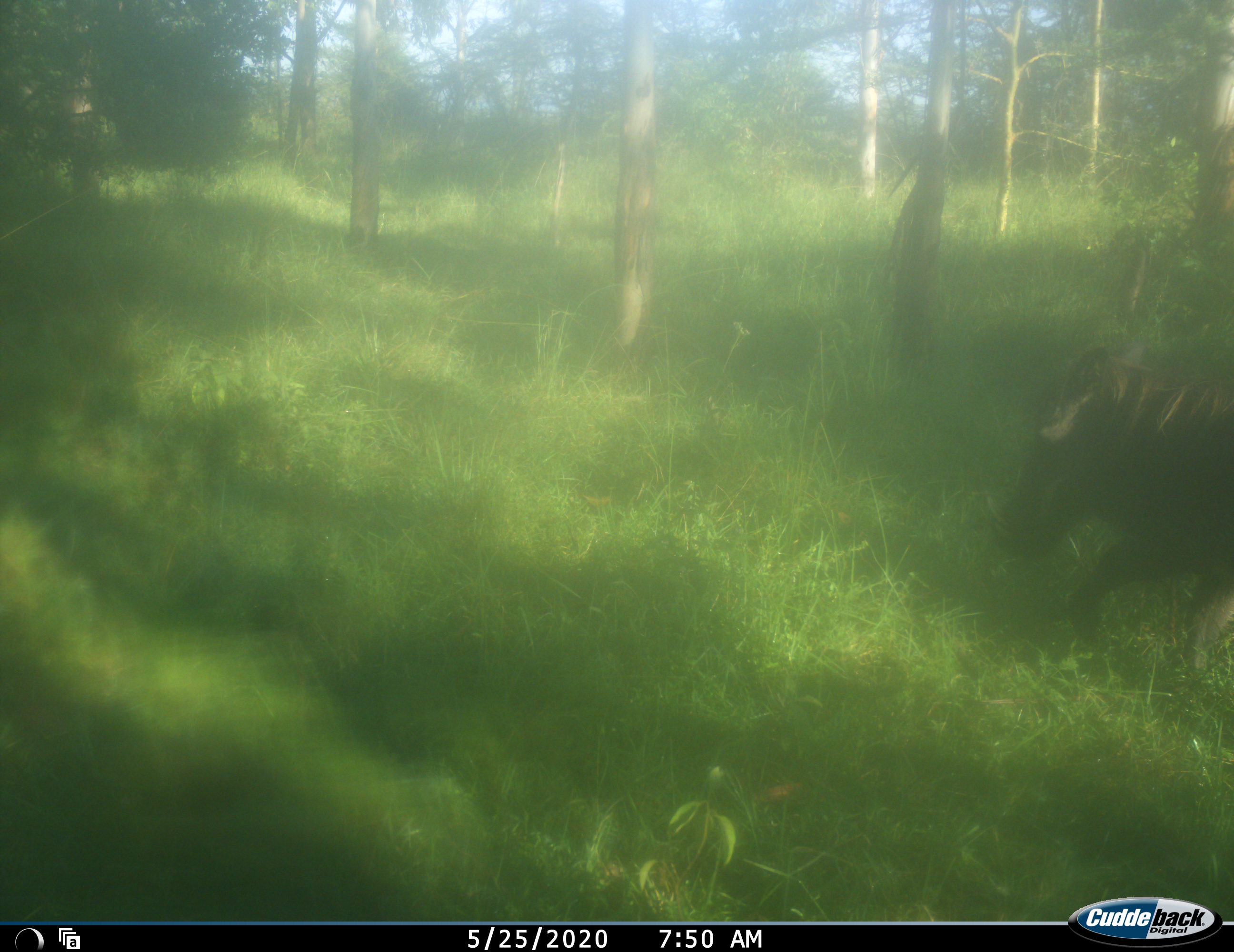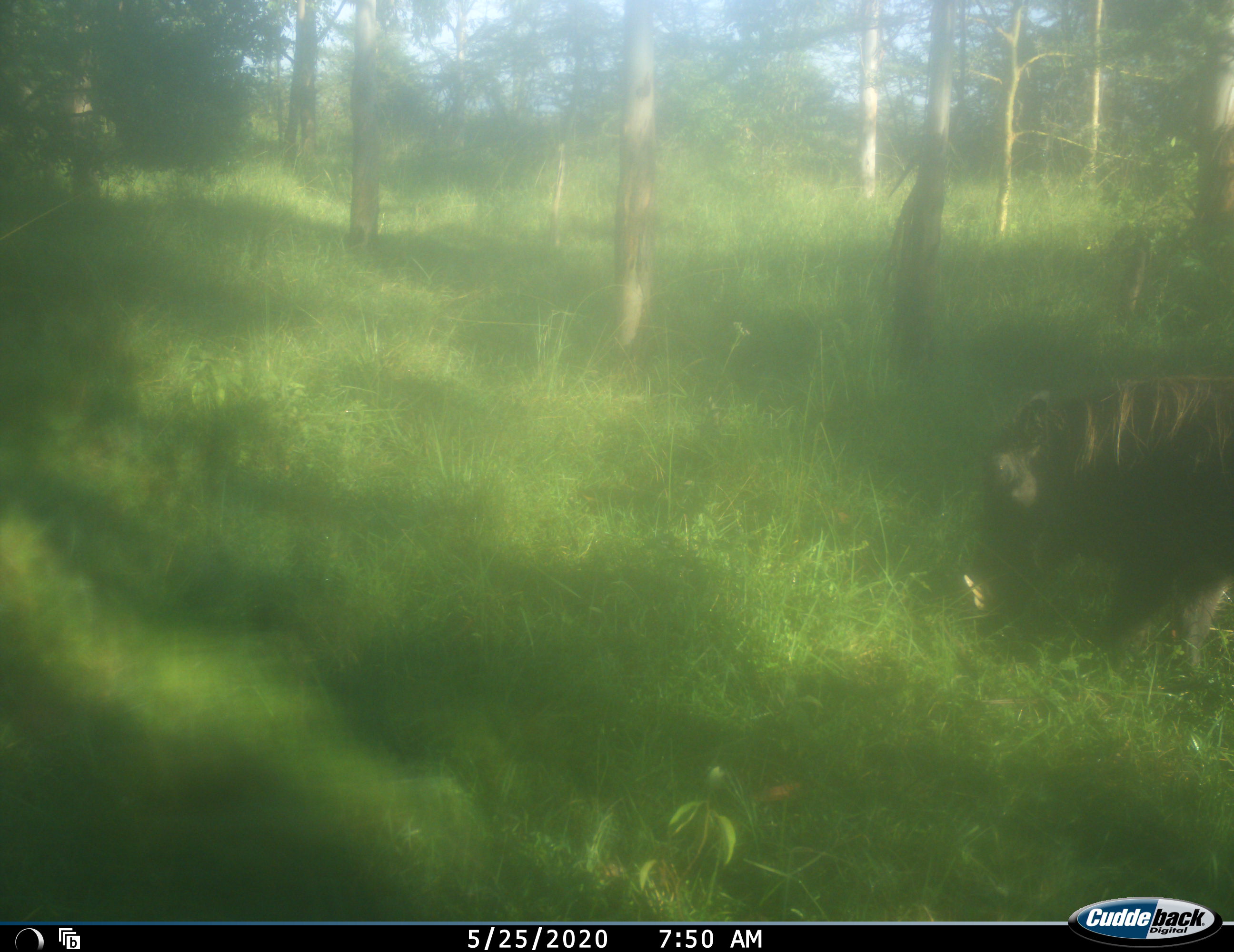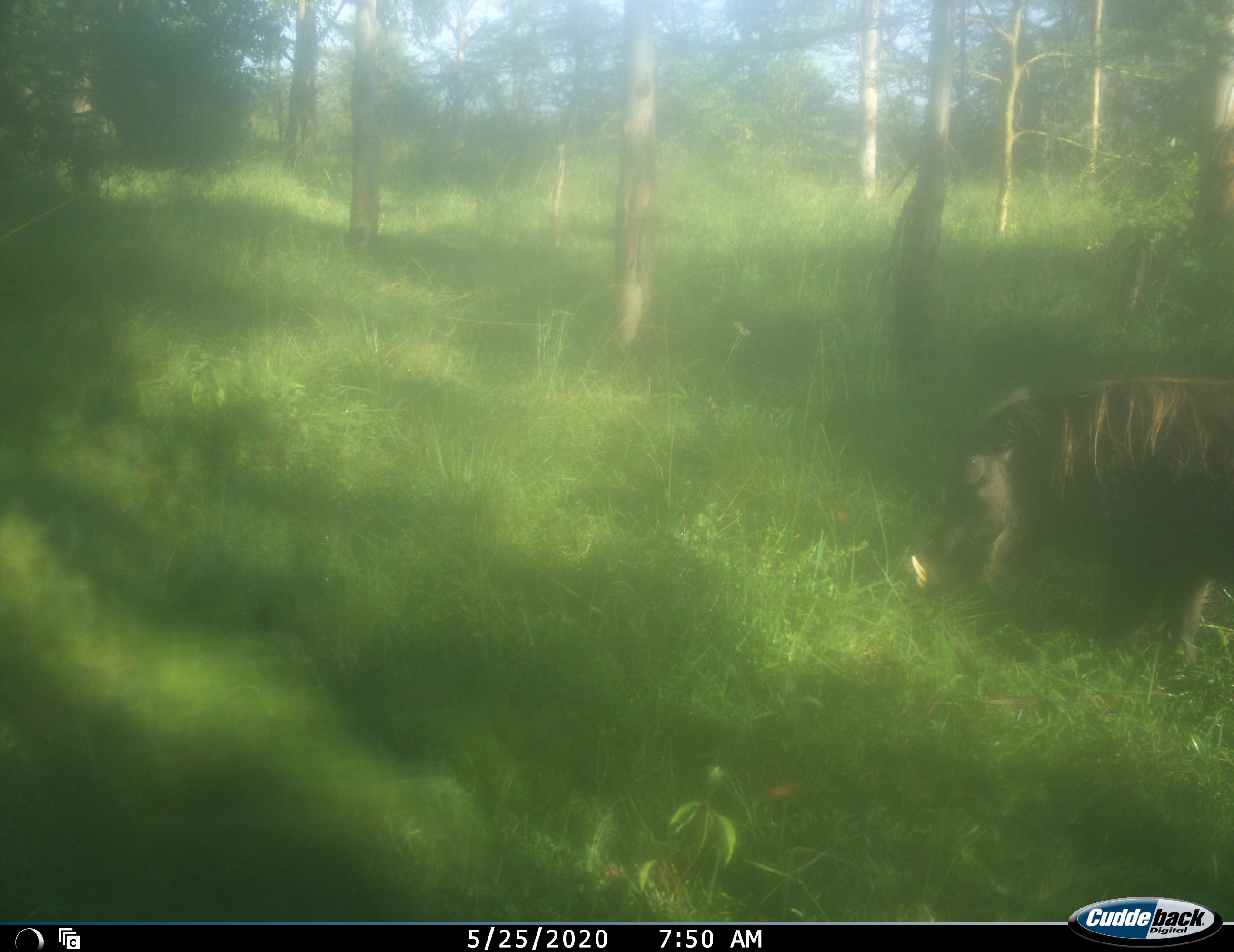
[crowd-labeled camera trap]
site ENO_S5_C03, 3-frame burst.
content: unidentified animal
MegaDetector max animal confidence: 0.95